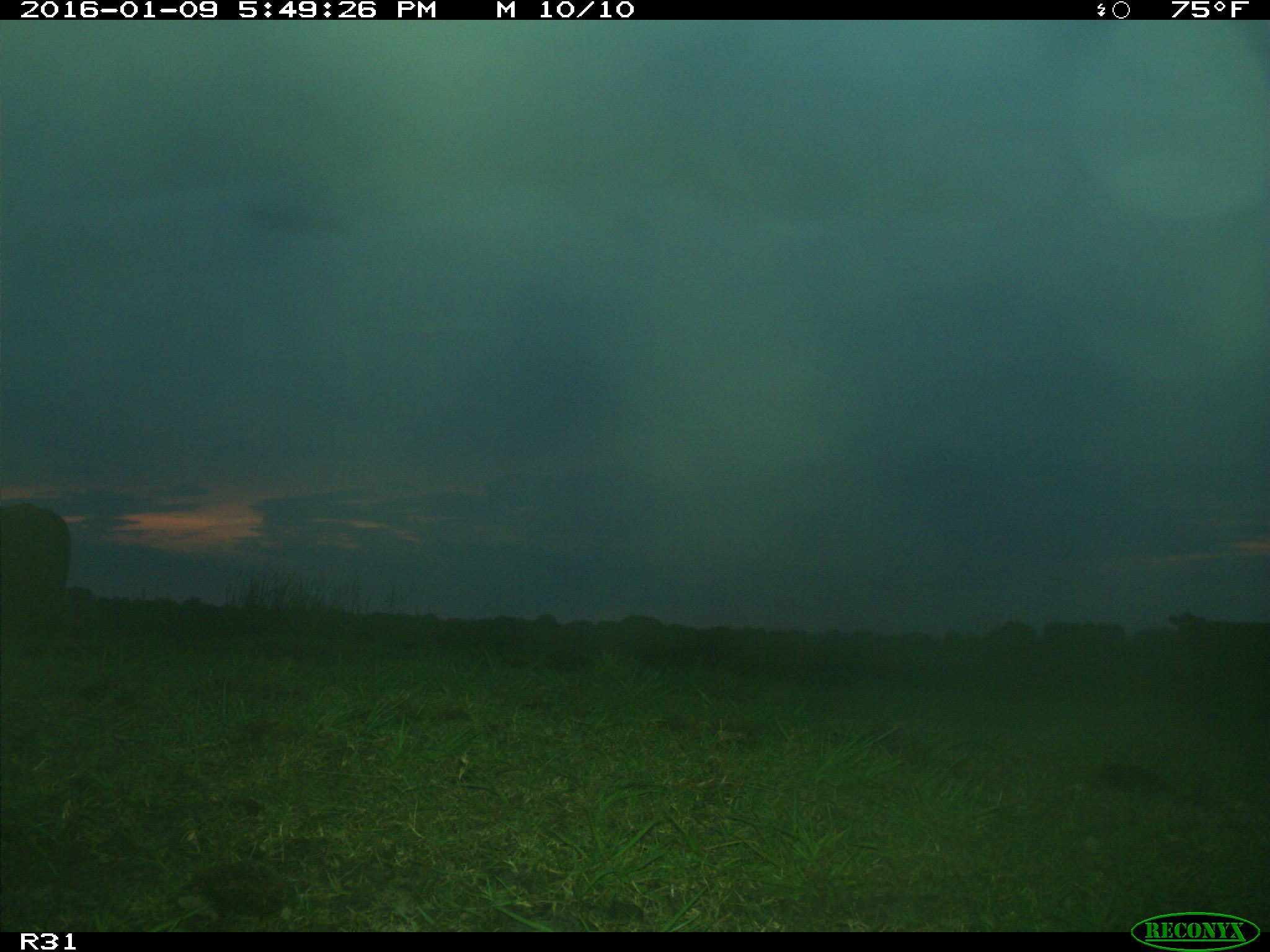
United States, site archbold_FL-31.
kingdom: Animalia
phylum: Chordata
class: Mammalia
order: Artiodactyla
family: Bovidae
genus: Bos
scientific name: Bos taurus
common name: domestic cow